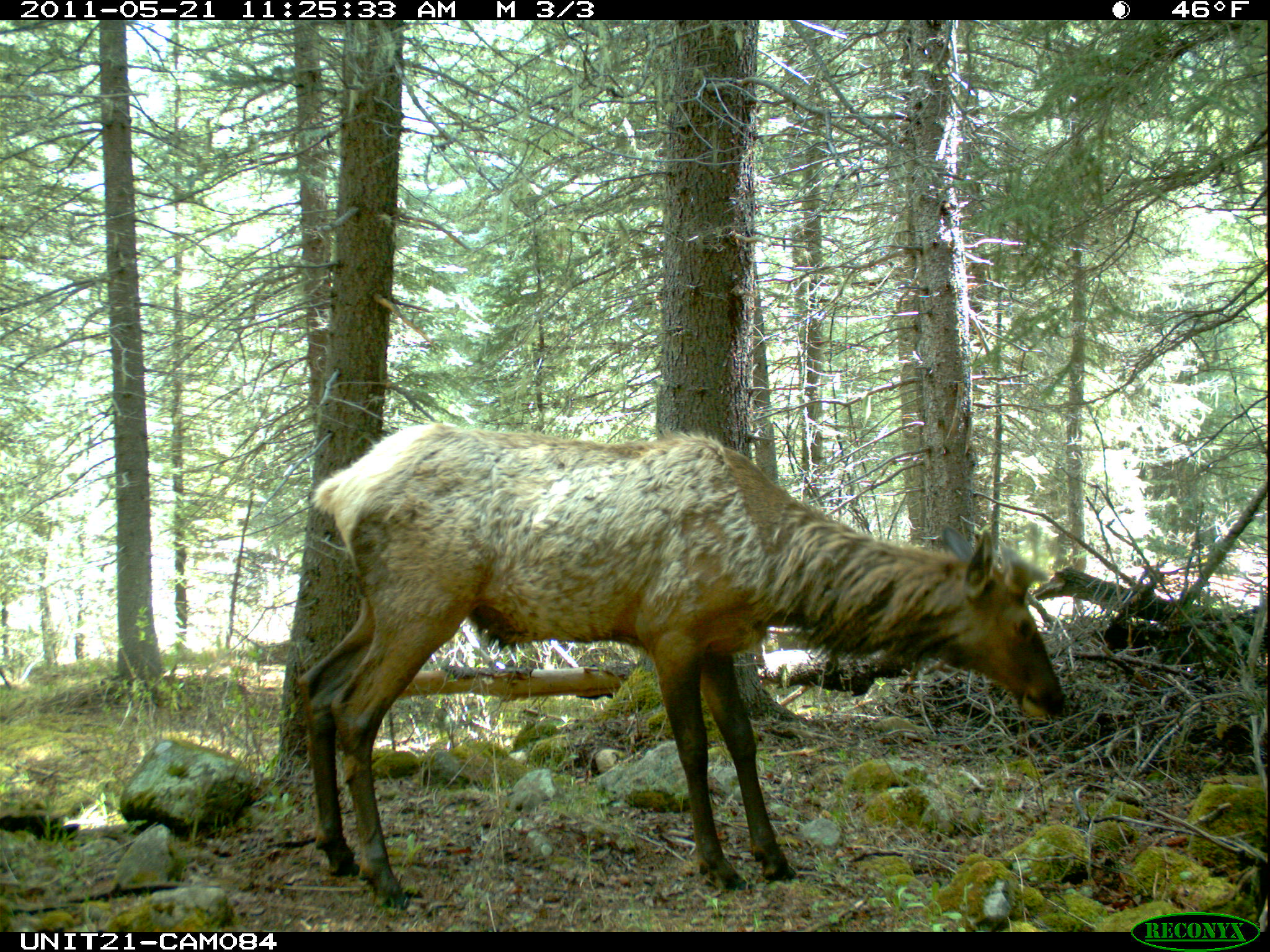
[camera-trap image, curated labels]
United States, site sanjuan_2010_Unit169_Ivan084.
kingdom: Animalia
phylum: Chordata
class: Mammalia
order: Artiodactyla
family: Cervidae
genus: Cervus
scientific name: Cervus elaphus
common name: red deer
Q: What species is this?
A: Cervus elaphus (red deer).